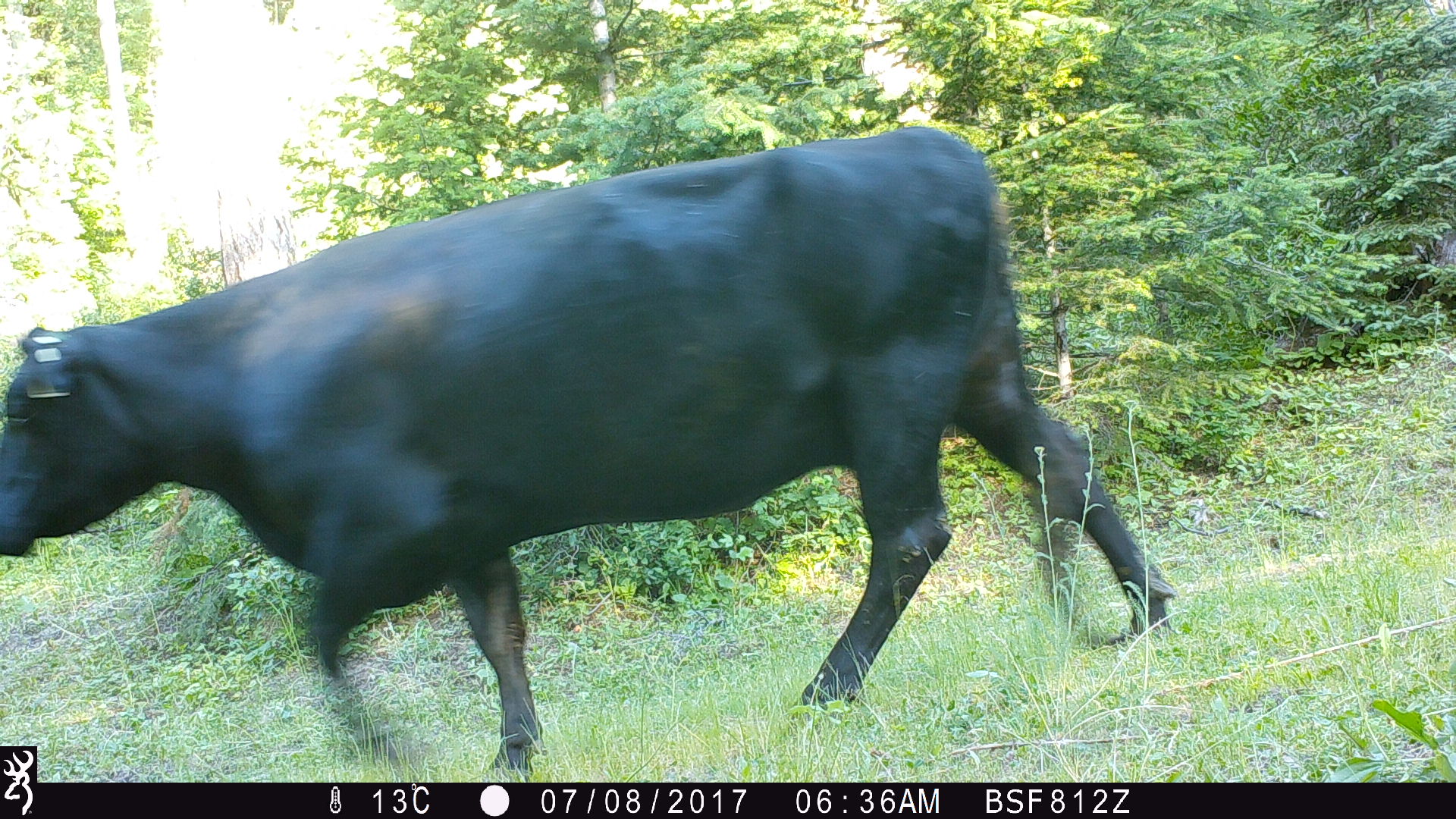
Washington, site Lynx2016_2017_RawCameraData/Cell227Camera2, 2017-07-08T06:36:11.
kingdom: Animalia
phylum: Chordata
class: Mammalia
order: Artiodactyla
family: Bovidae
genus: Bos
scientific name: Bos taurus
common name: domestic cattle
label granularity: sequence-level